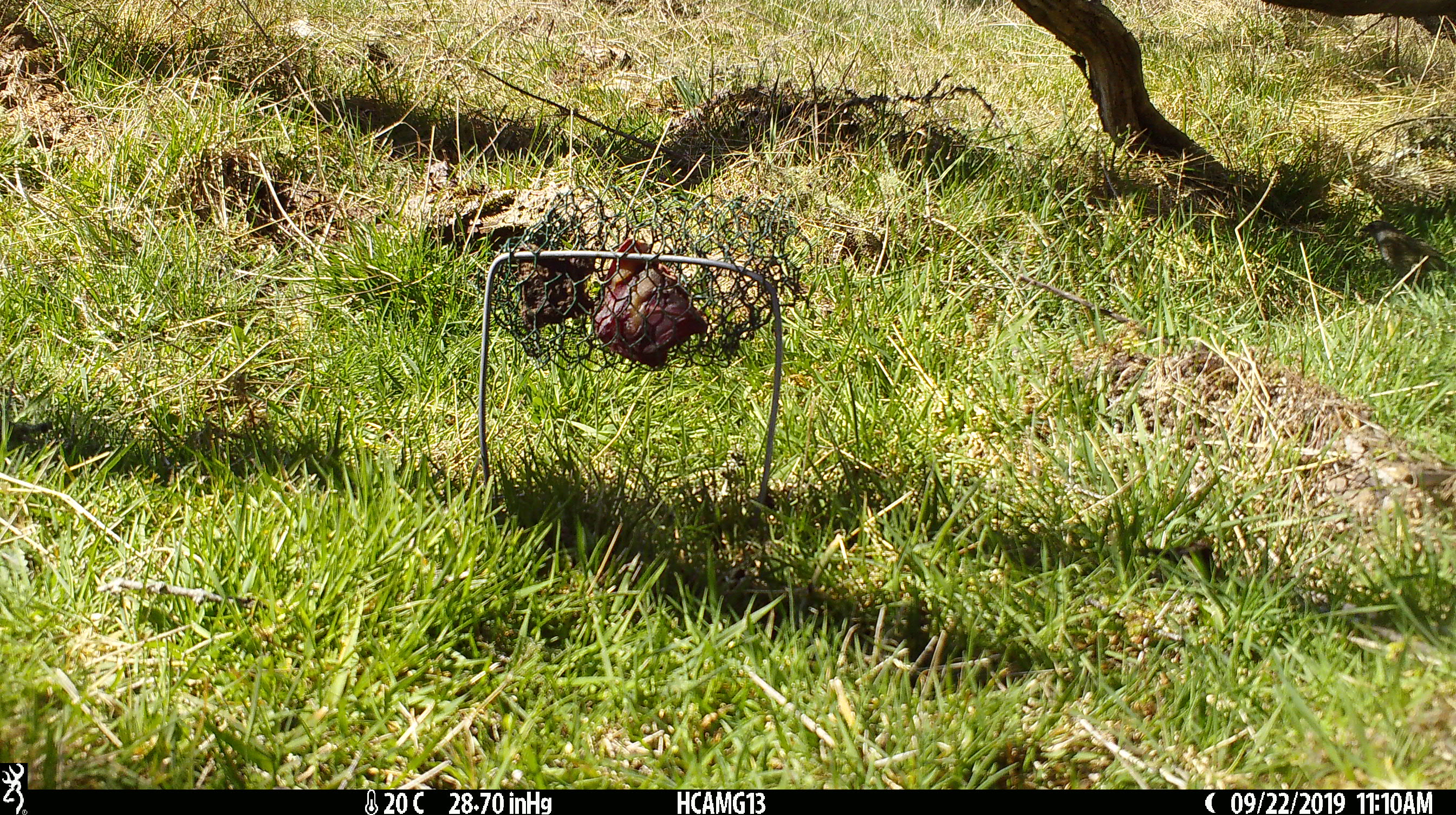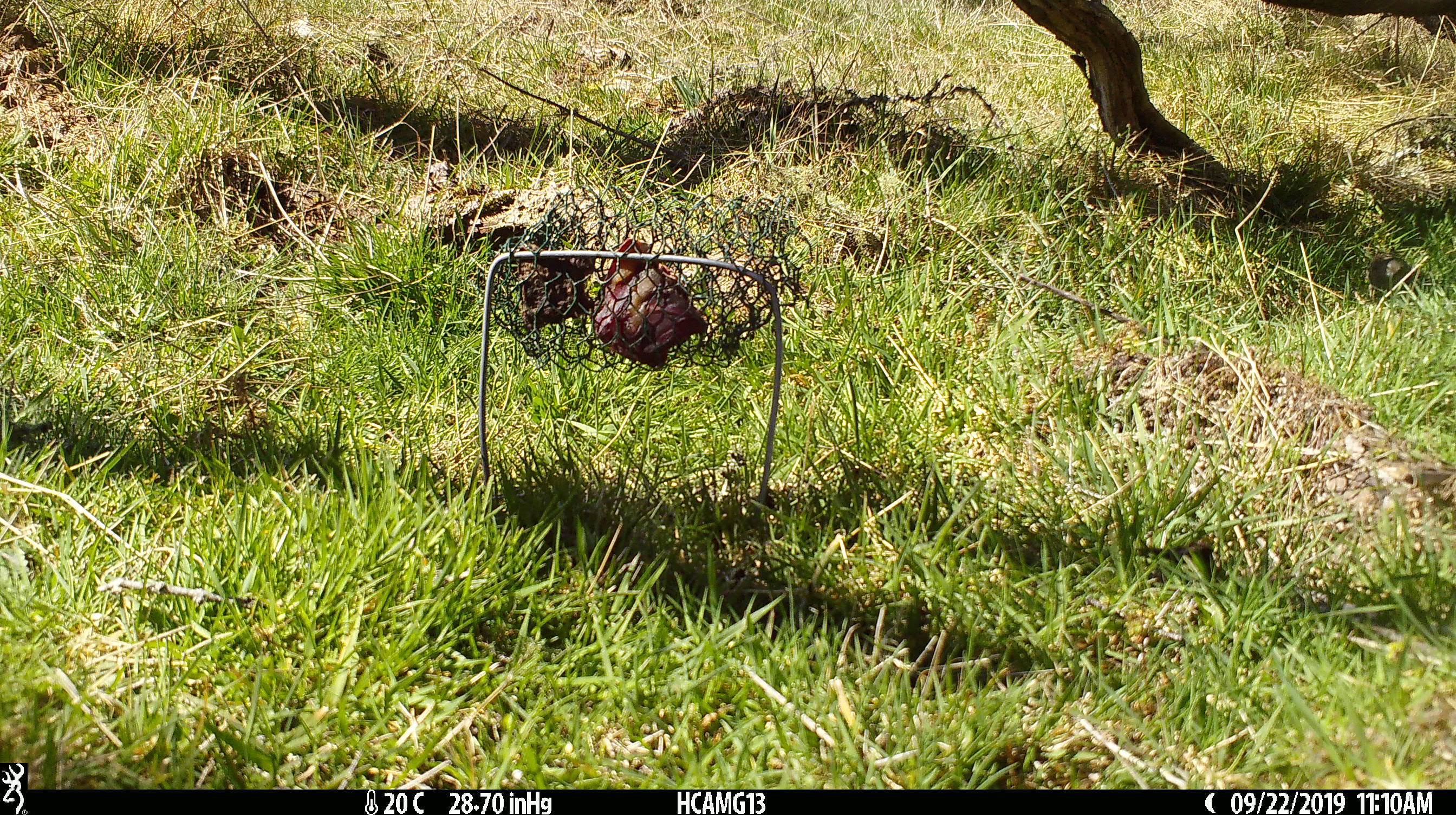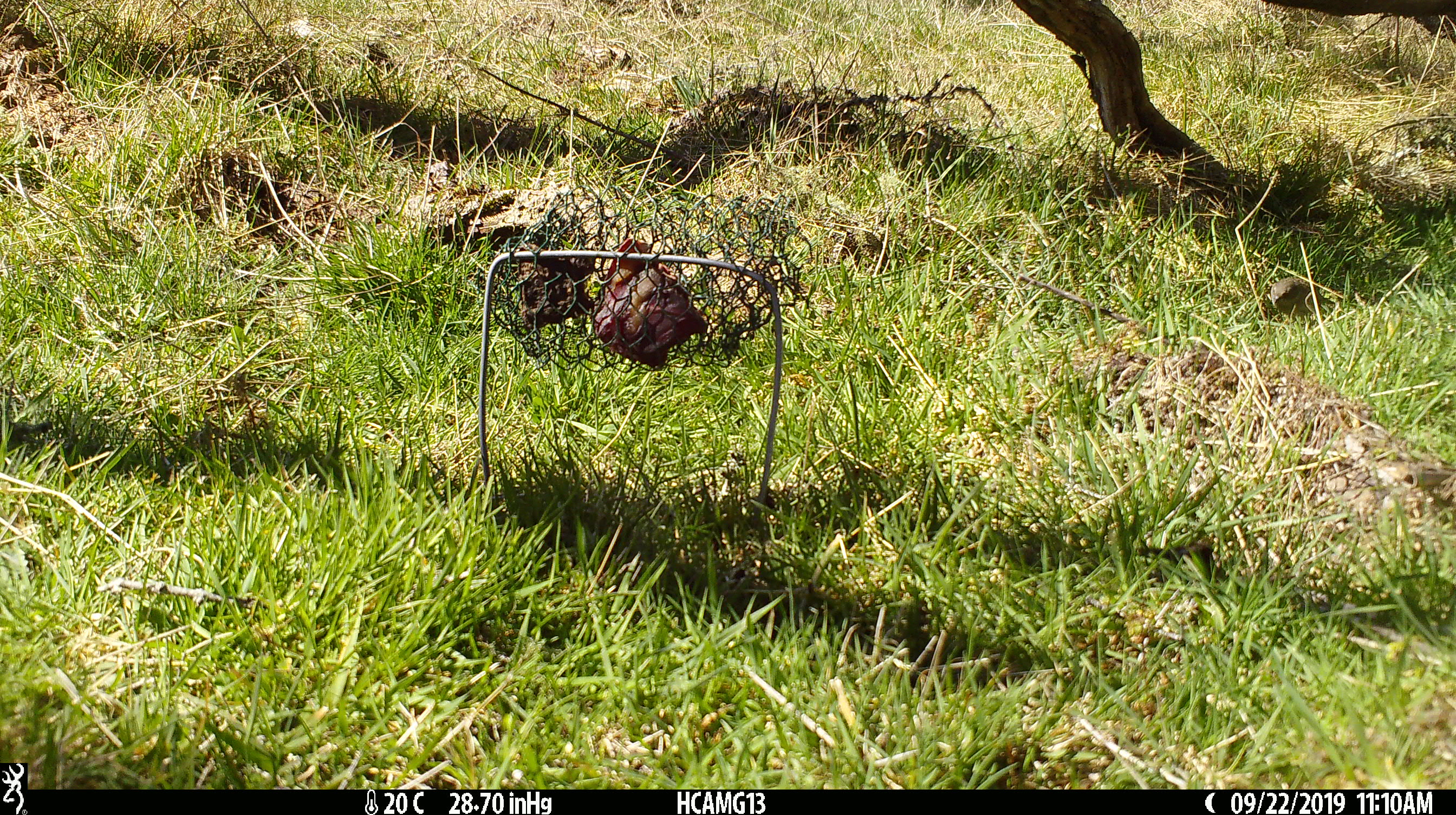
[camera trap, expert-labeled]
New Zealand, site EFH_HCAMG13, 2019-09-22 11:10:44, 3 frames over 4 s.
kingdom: Animalia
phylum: Chordata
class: Aves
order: Passeriformes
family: Prunellidae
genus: Prunella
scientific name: Prunella modularis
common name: dunnock